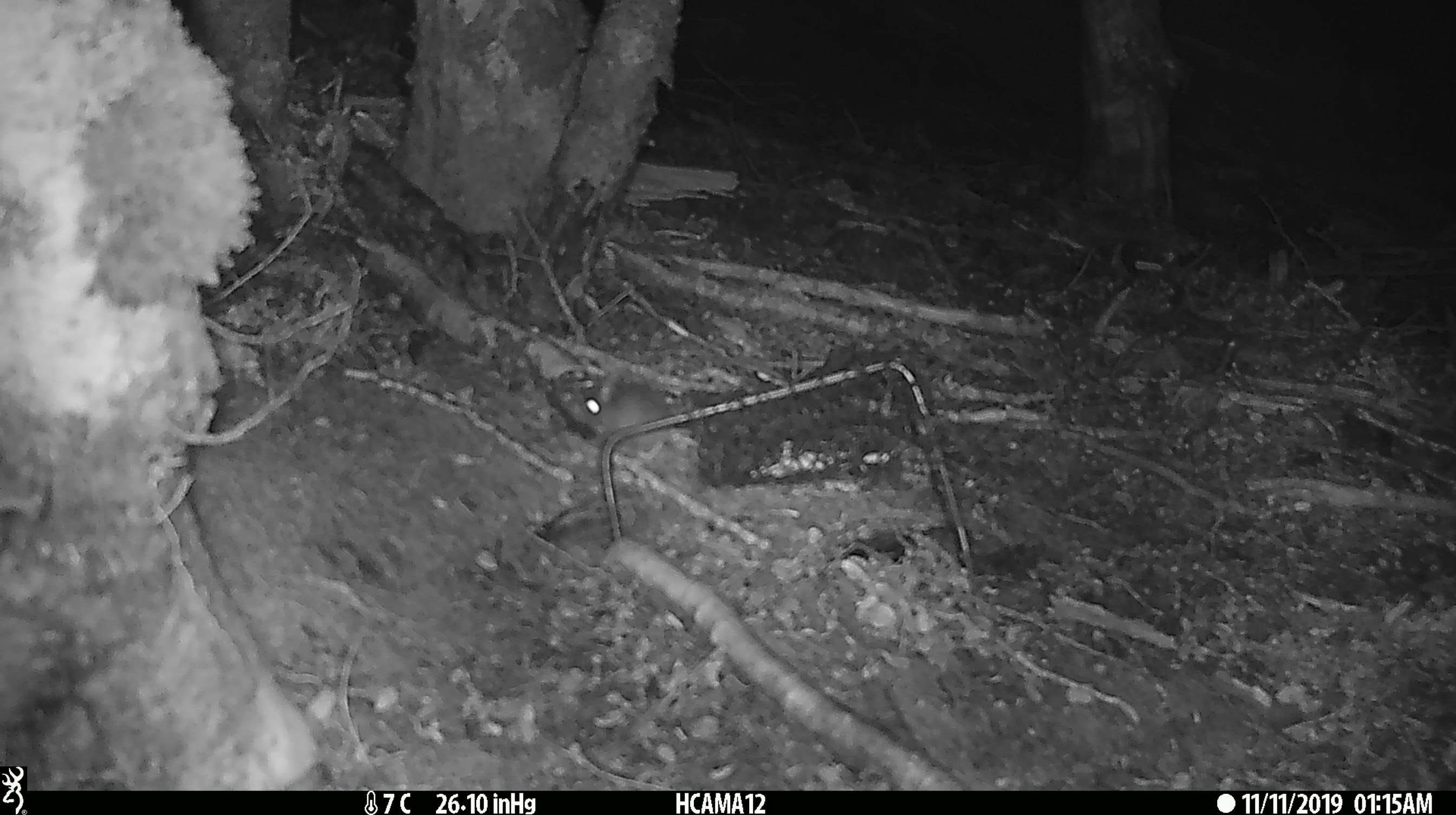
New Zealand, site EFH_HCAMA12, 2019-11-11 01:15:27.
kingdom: Animalia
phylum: Chordata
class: Mammalia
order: Rodentia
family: Muridae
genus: Mus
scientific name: Mus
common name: mouse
Mouse (Mus).